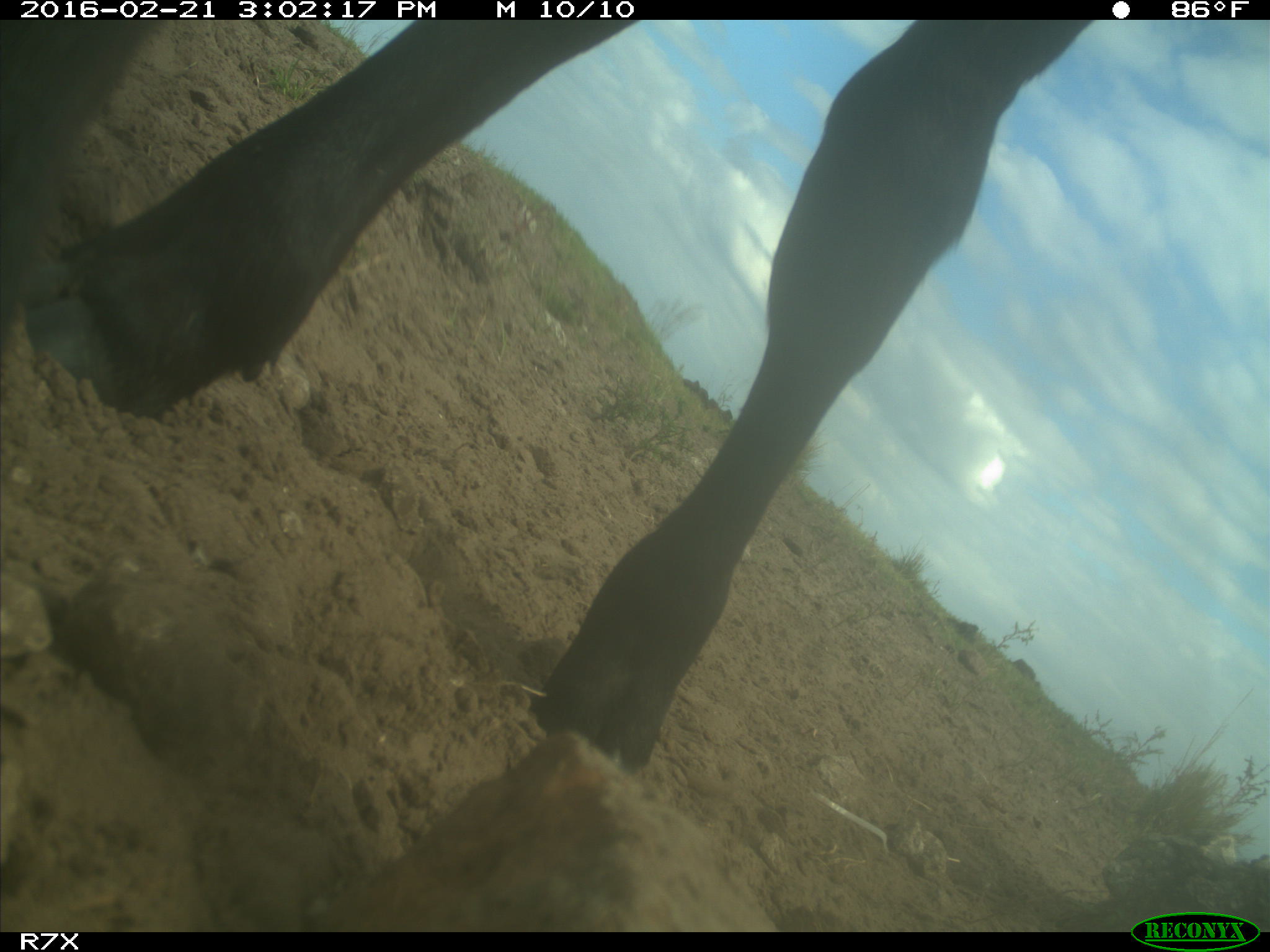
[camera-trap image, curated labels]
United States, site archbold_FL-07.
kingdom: Animalia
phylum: Chordata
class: Mammalia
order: Artiodactyla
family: Bovidae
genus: Bos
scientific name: Bos taurus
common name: domestic cow